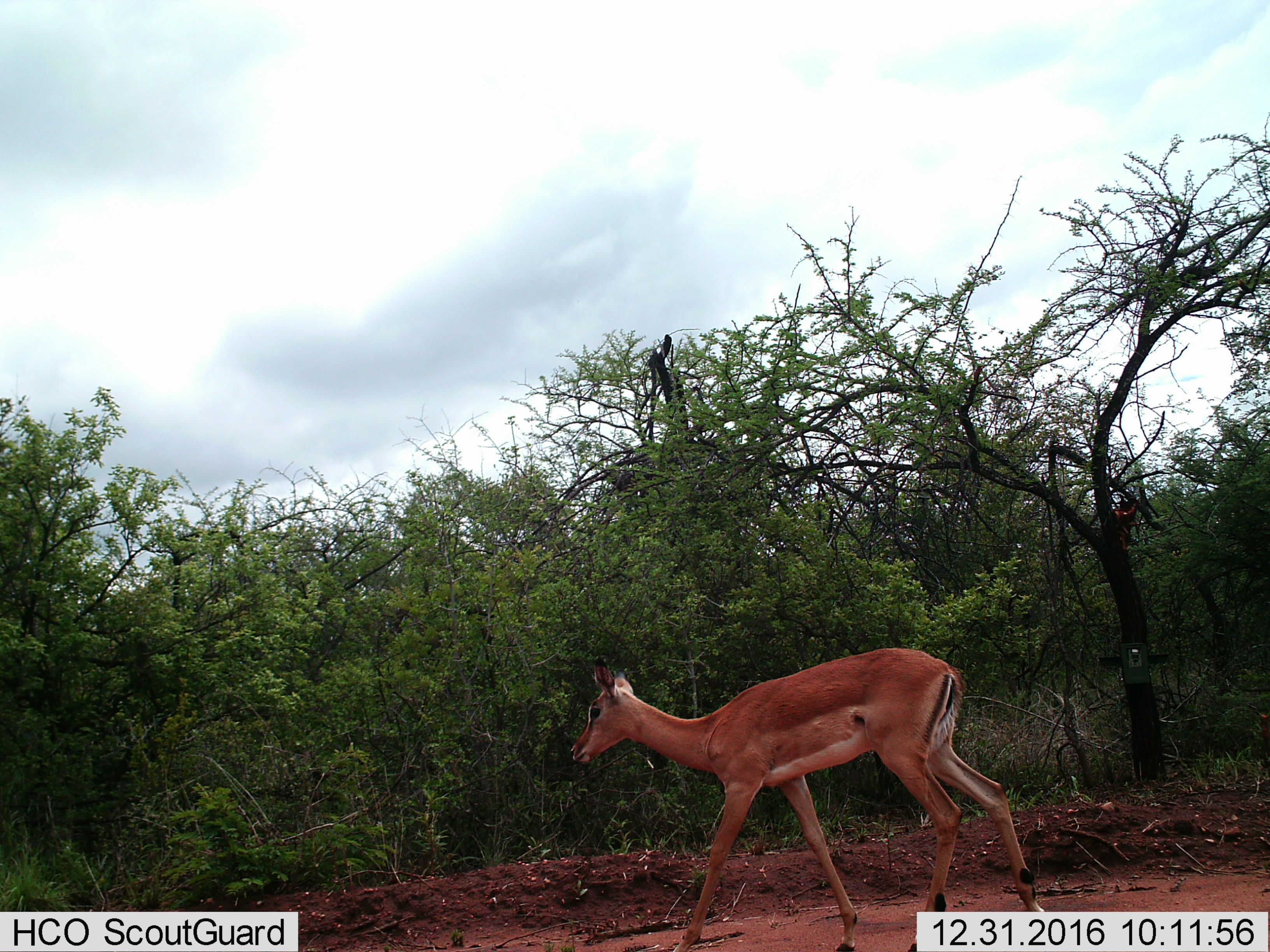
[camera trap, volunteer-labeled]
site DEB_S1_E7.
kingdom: Animalia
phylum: Chordata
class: Mammalia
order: Artiodactyla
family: Bovidae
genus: Aepyceros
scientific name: Aepyceros melampus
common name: impala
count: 1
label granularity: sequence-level